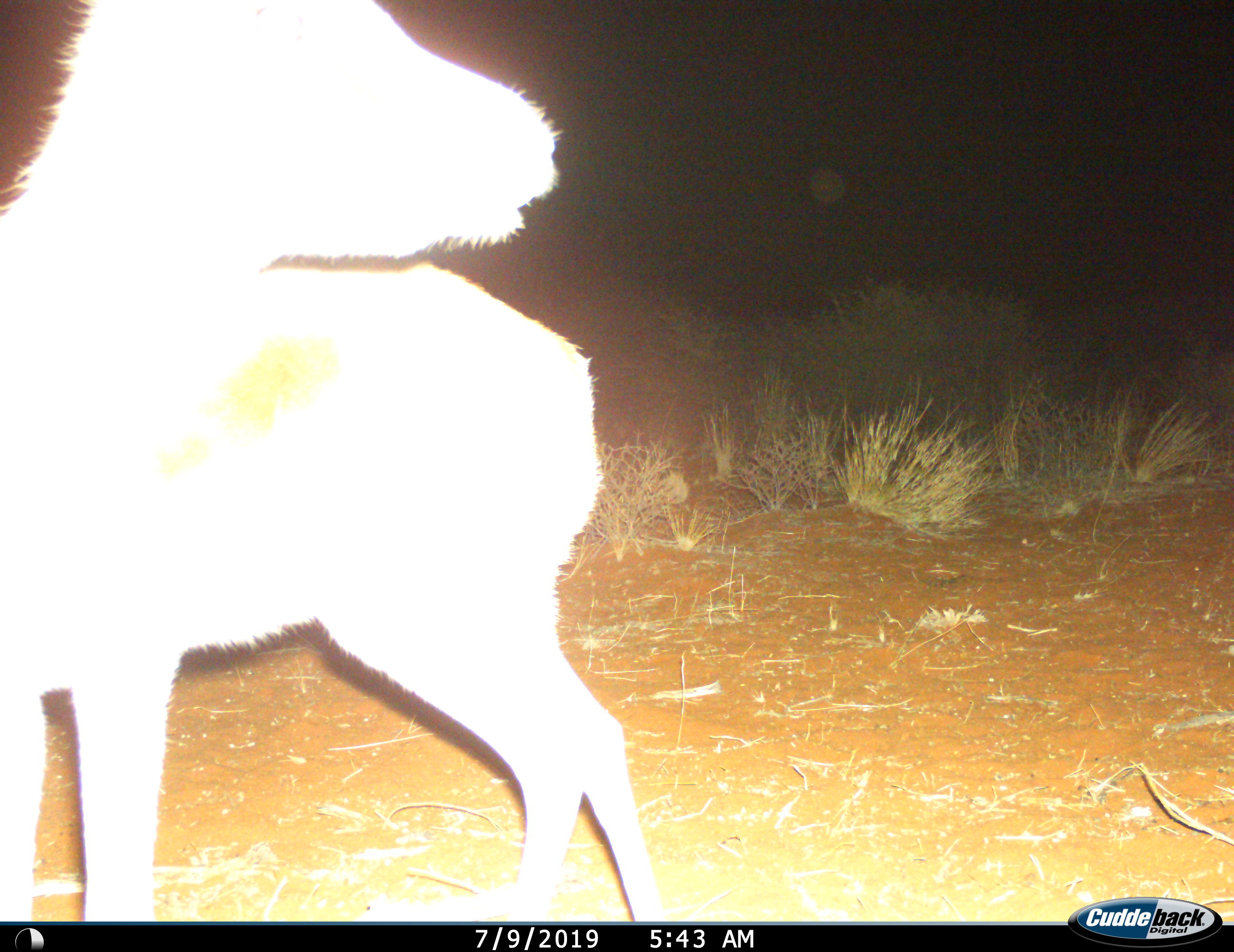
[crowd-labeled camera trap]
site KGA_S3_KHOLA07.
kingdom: Animalia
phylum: Chordata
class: Mammalia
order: Artiodactyla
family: Bovidae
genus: Antidorcas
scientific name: Antidorcas marsupialis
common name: springbok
Springbok (Antidorcas marsupialis), count 1. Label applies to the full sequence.